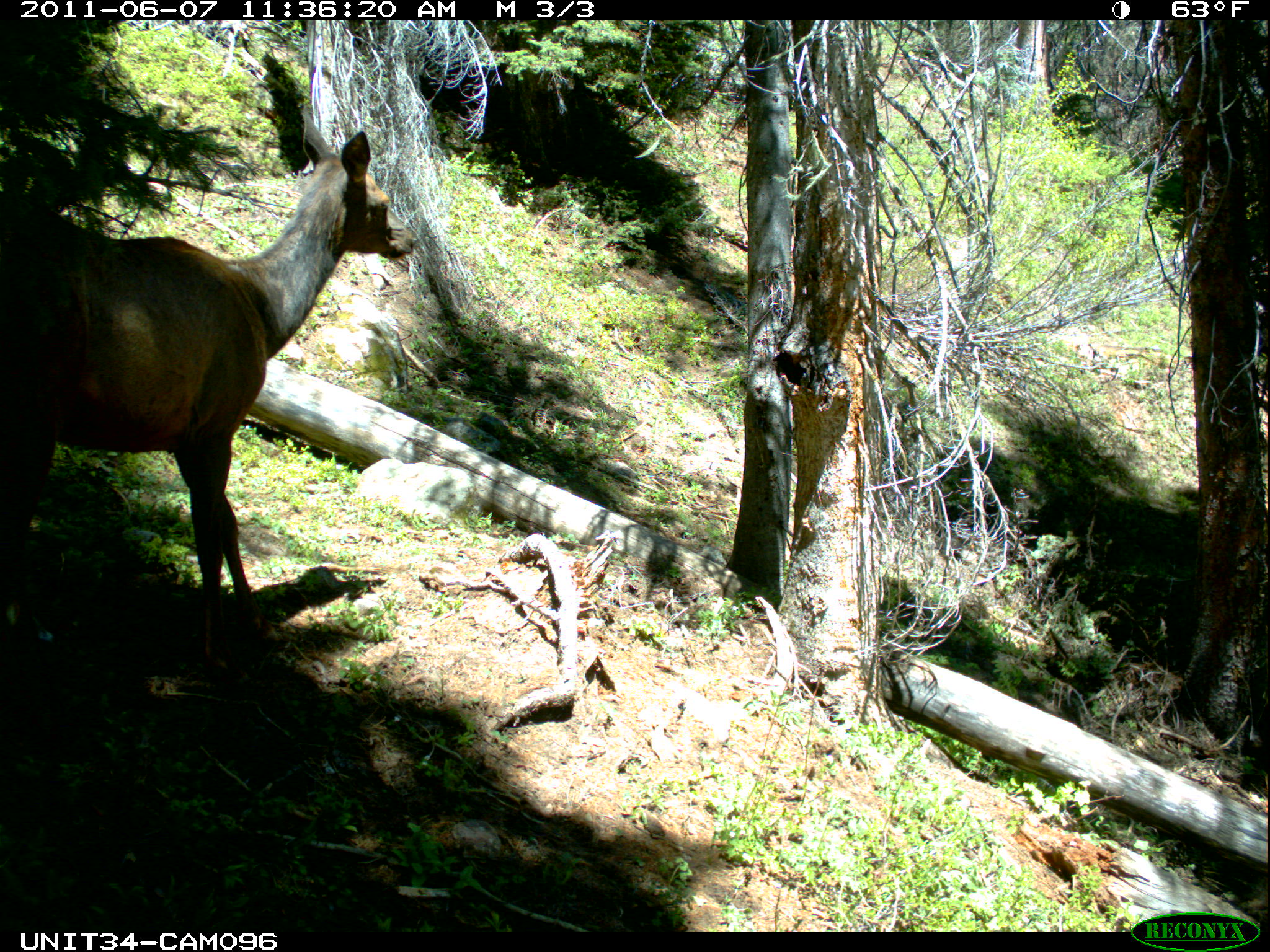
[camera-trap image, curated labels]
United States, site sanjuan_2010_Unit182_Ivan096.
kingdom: Animalia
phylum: Chordata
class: Mammalia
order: Artiodactyla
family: Cervidae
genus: Cervus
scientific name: Cervus elaphus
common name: red deer